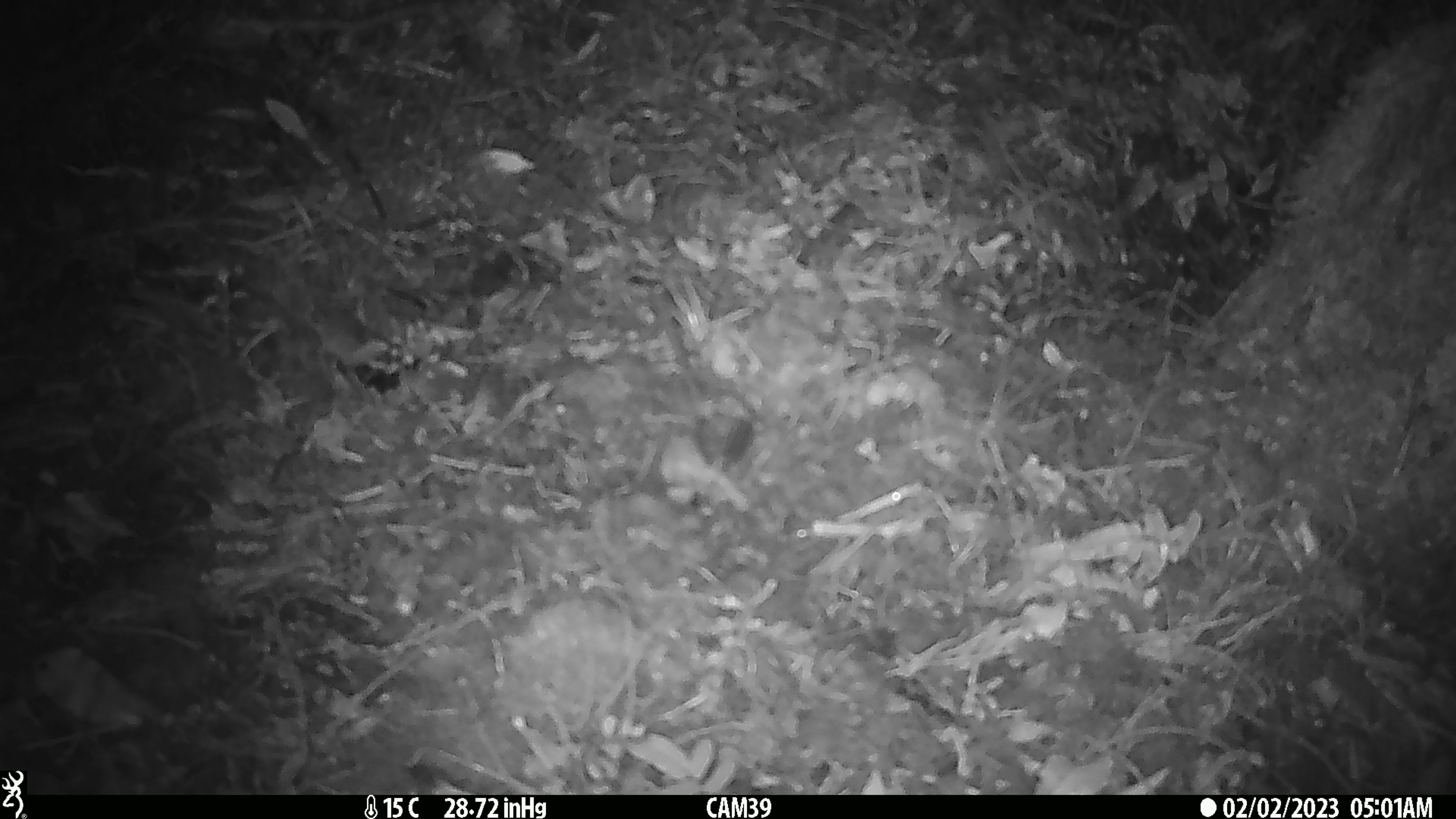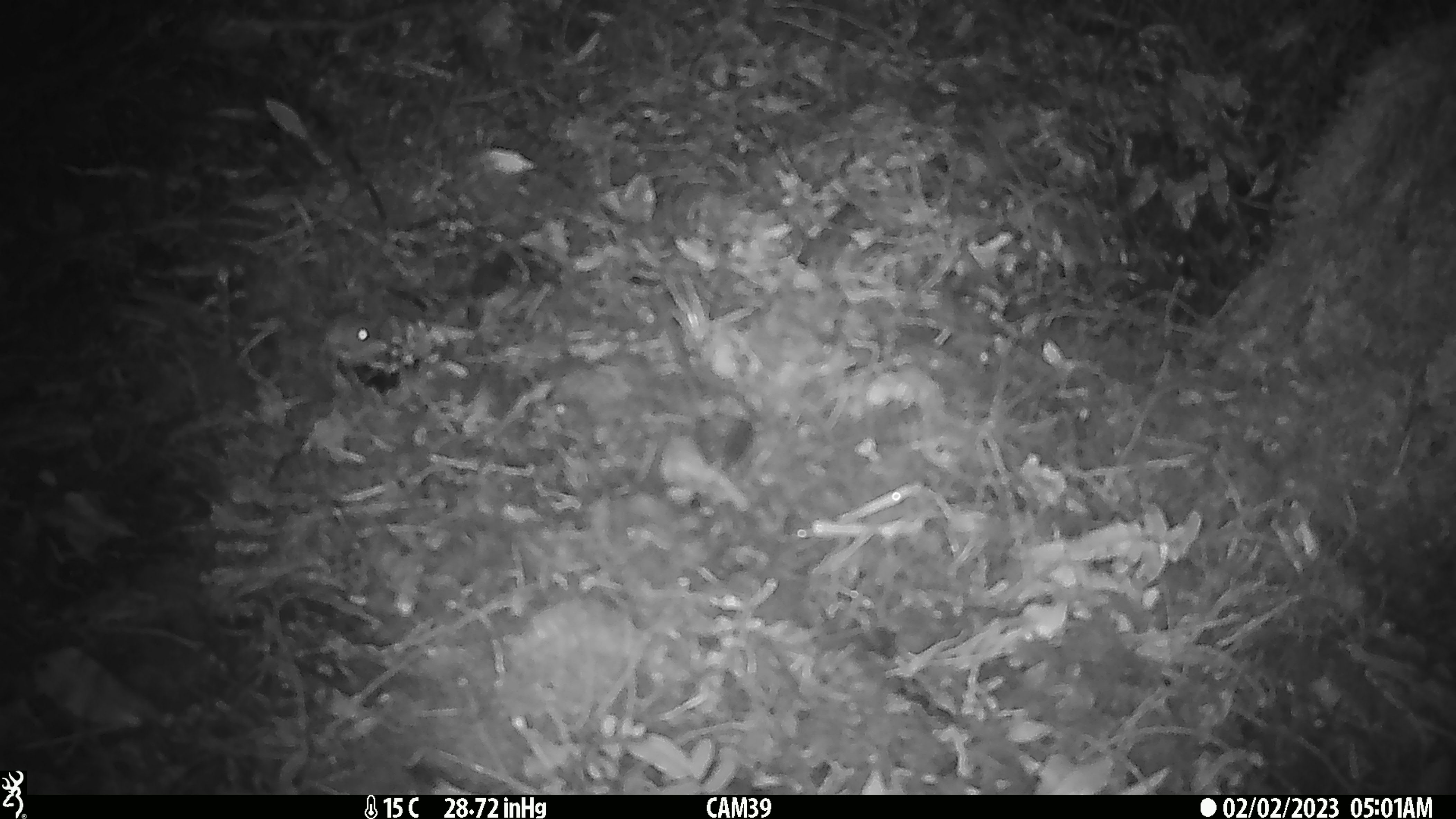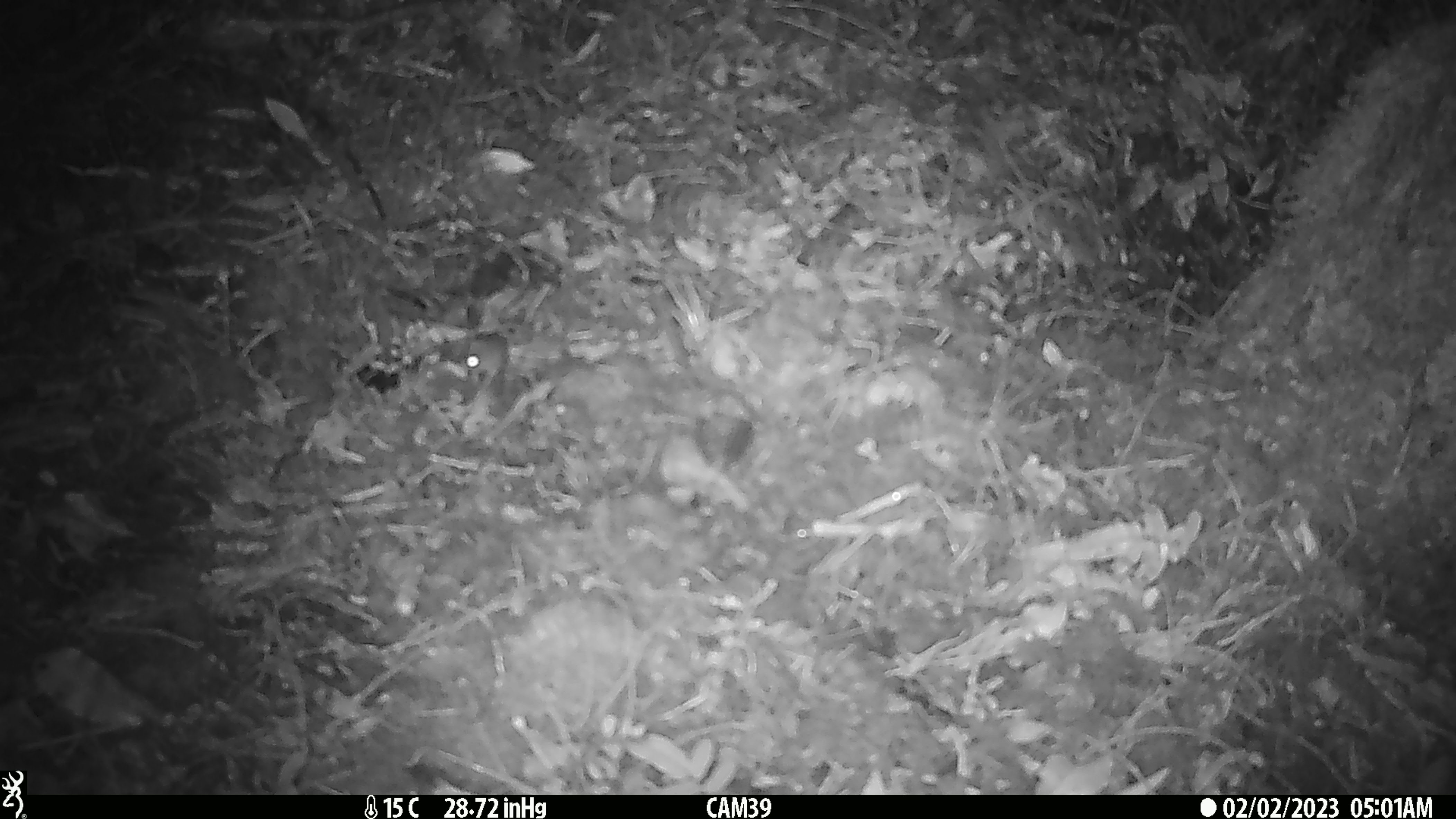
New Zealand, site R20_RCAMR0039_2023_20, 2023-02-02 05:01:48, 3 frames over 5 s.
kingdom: Animalia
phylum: Chordata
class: Mammalia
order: Rodentia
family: Muridae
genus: Mus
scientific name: Mus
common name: mouse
Mouse (Mus).